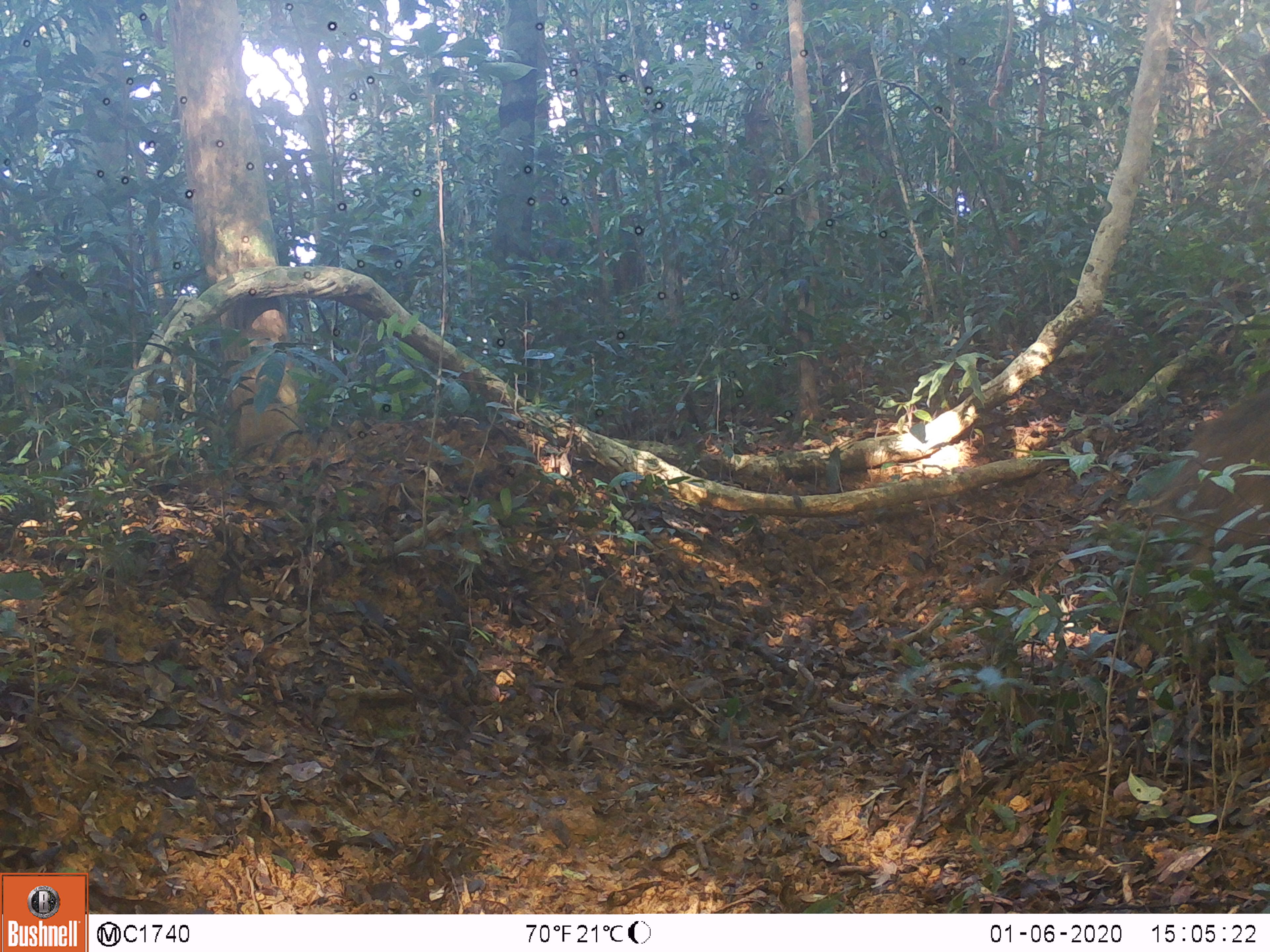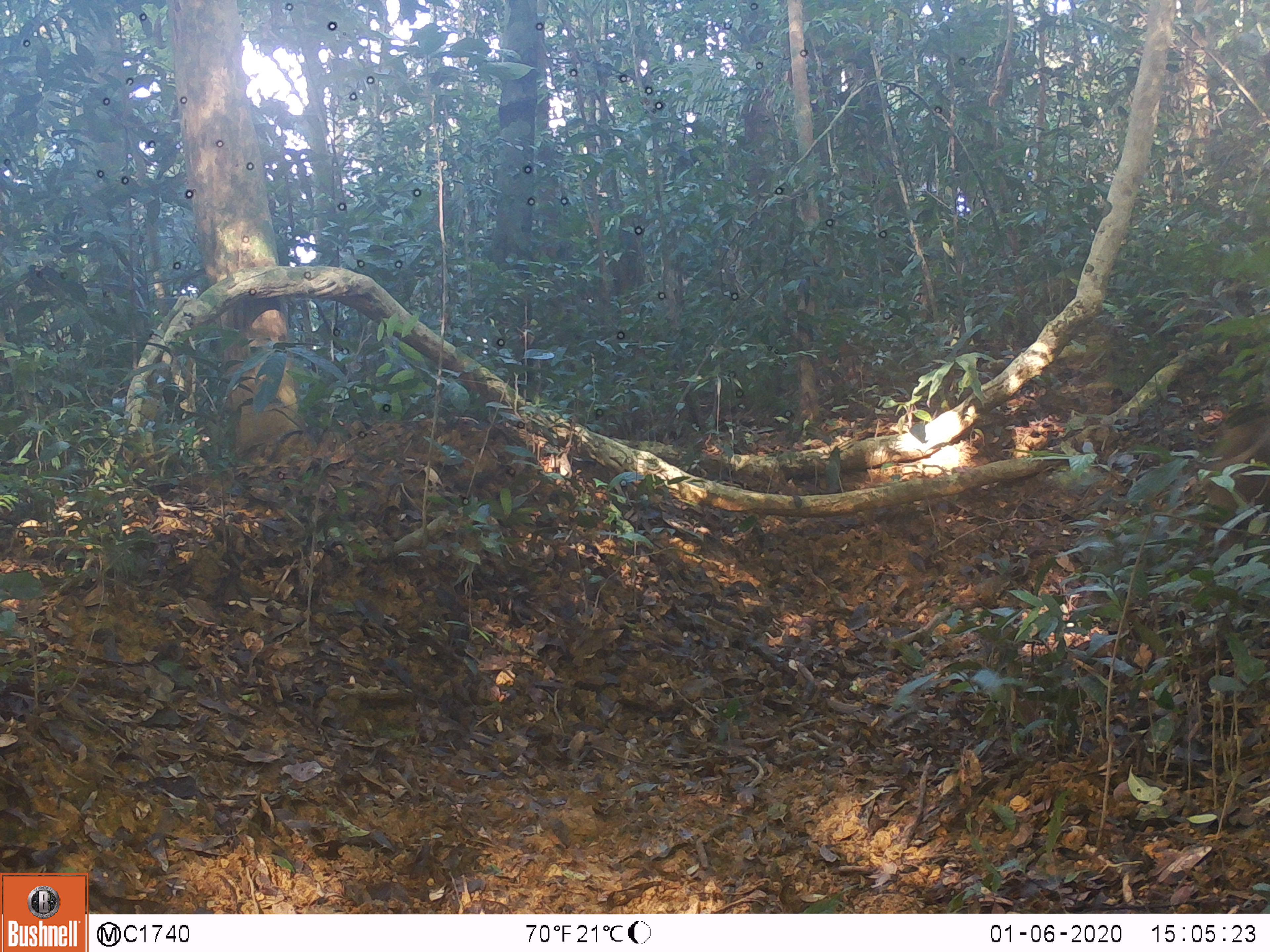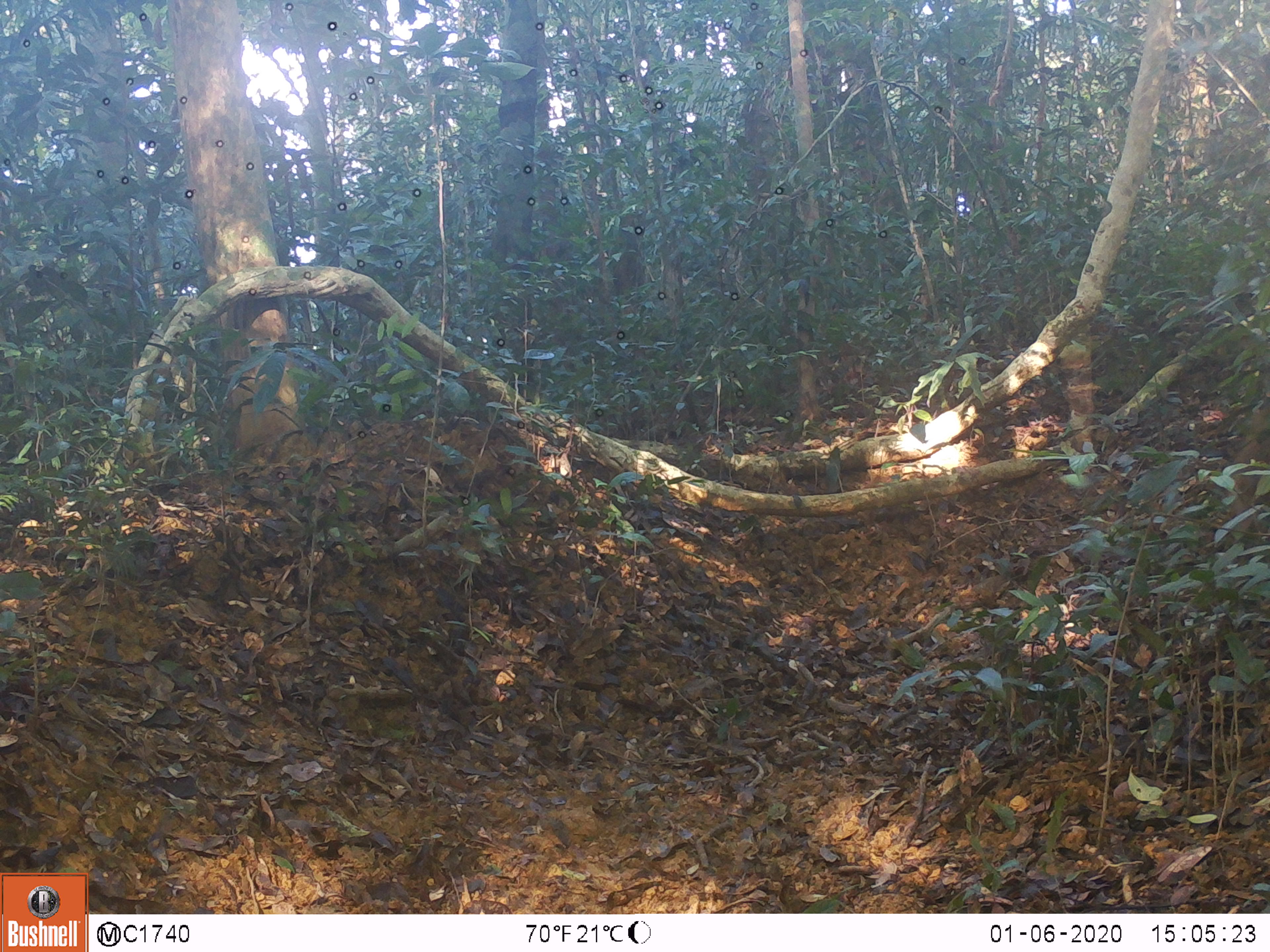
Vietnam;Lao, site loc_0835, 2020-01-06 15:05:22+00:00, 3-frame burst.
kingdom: Animalia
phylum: Chordata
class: Mammalia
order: Artiodactyla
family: Suidae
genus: Sus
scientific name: Sus scrofa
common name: eurasian wild pig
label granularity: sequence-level